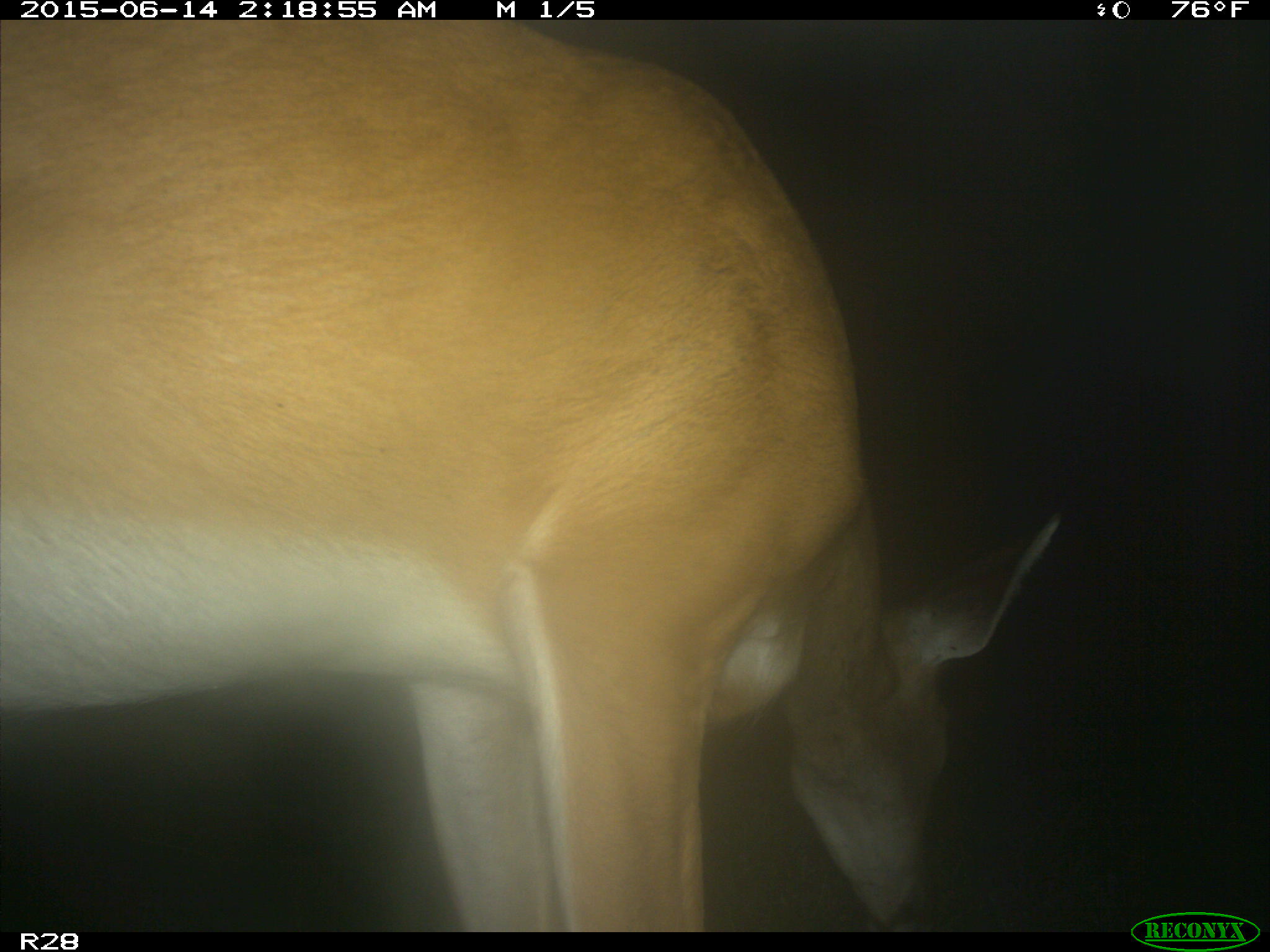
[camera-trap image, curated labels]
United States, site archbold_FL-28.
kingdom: Animalia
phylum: Chordata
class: Mammalia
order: Artiodactyla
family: Cervidae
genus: Odocoileus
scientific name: Odocoileus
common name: deer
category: unidentified deer